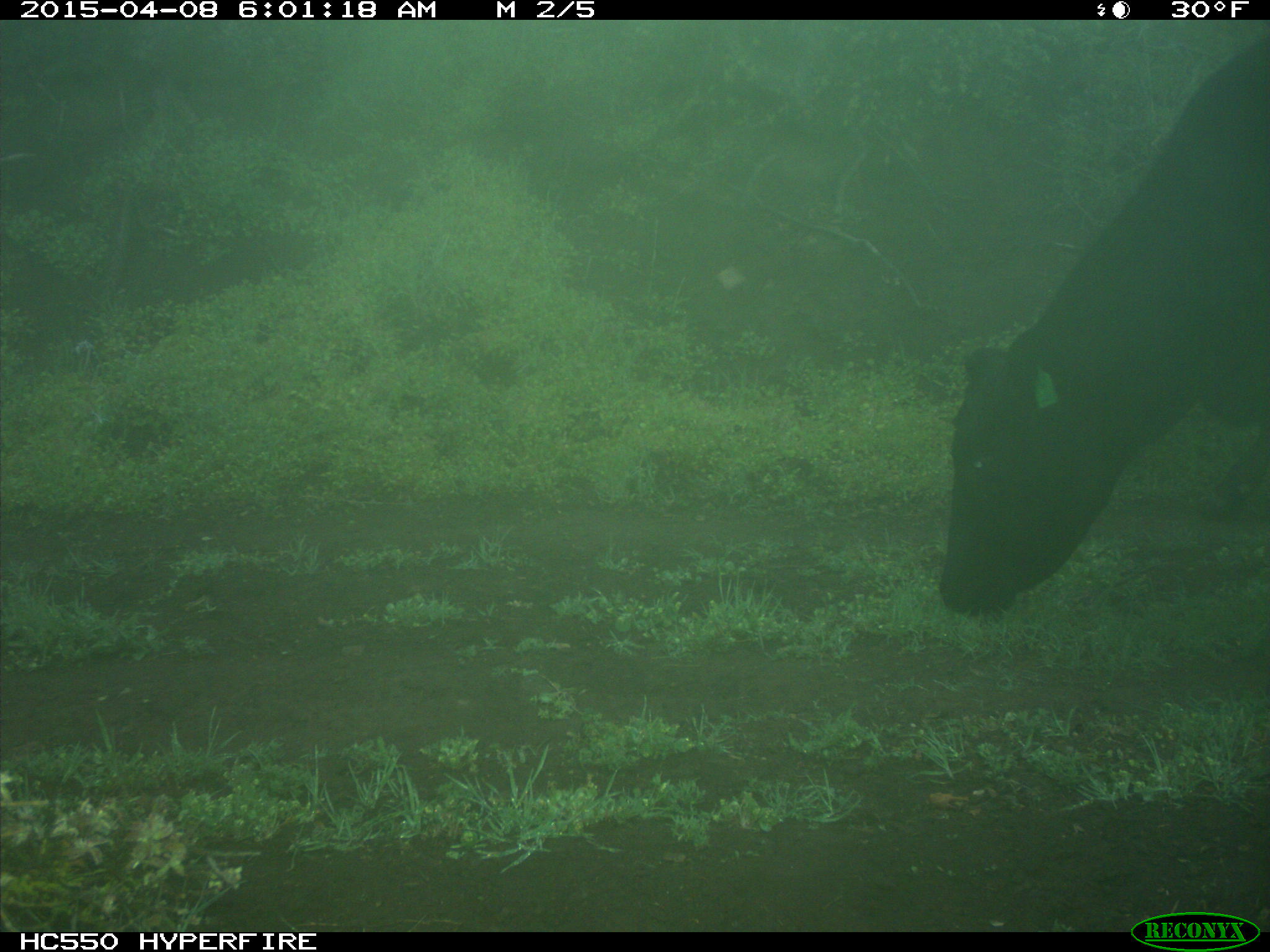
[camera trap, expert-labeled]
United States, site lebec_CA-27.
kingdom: Animalia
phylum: Chordata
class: Mammalia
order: Artiodactyla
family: Bovidae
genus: Bos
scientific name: Bos taurus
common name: domestic cow